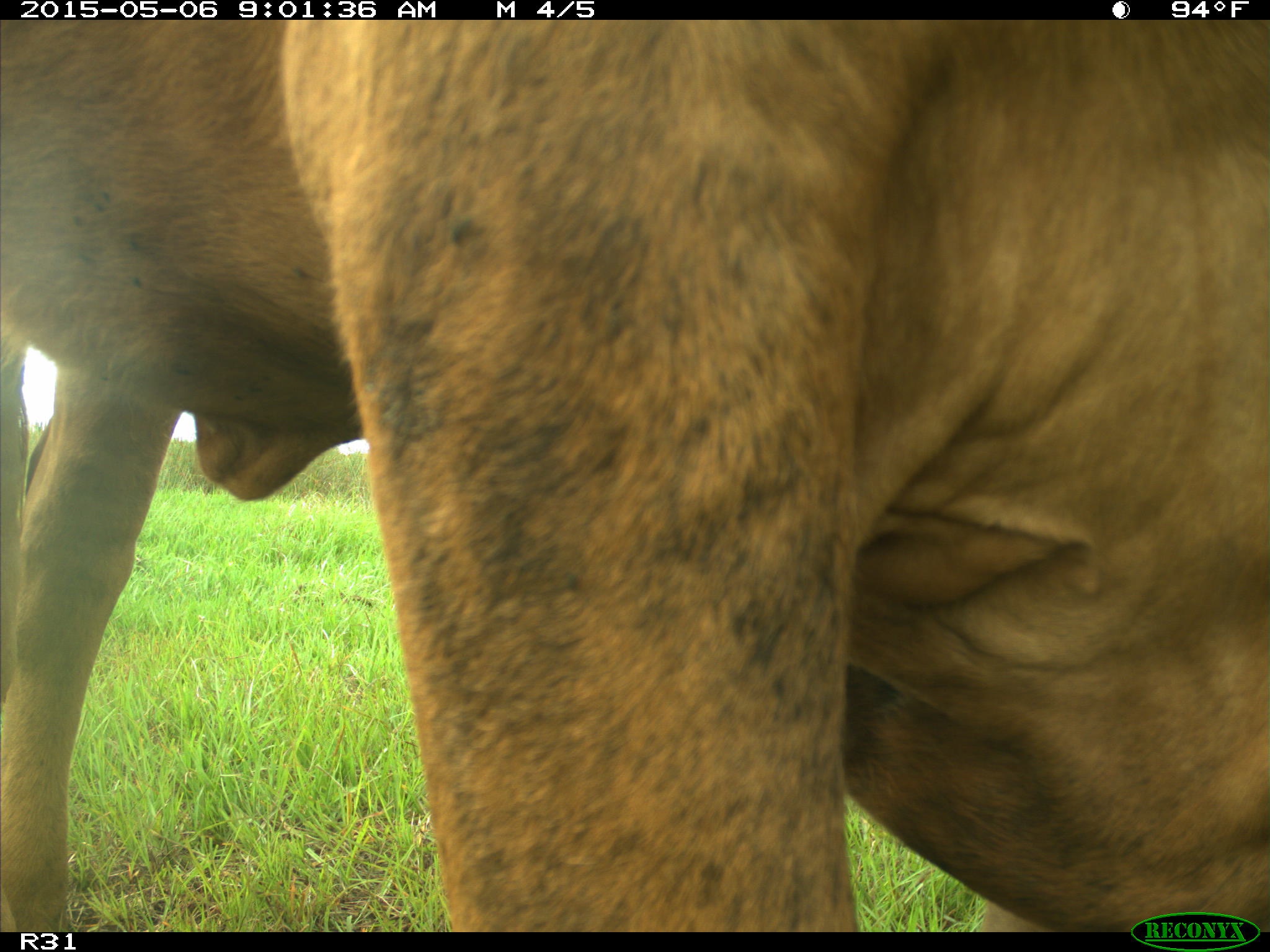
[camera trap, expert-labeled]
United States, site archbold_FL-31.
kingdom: Animalia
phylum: Chordata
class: Mammalia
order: Artiodactyla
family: Bovidae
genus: Bos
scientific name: Bos taurus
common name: domestic cow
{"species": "Bos taurus (domestic cow)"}